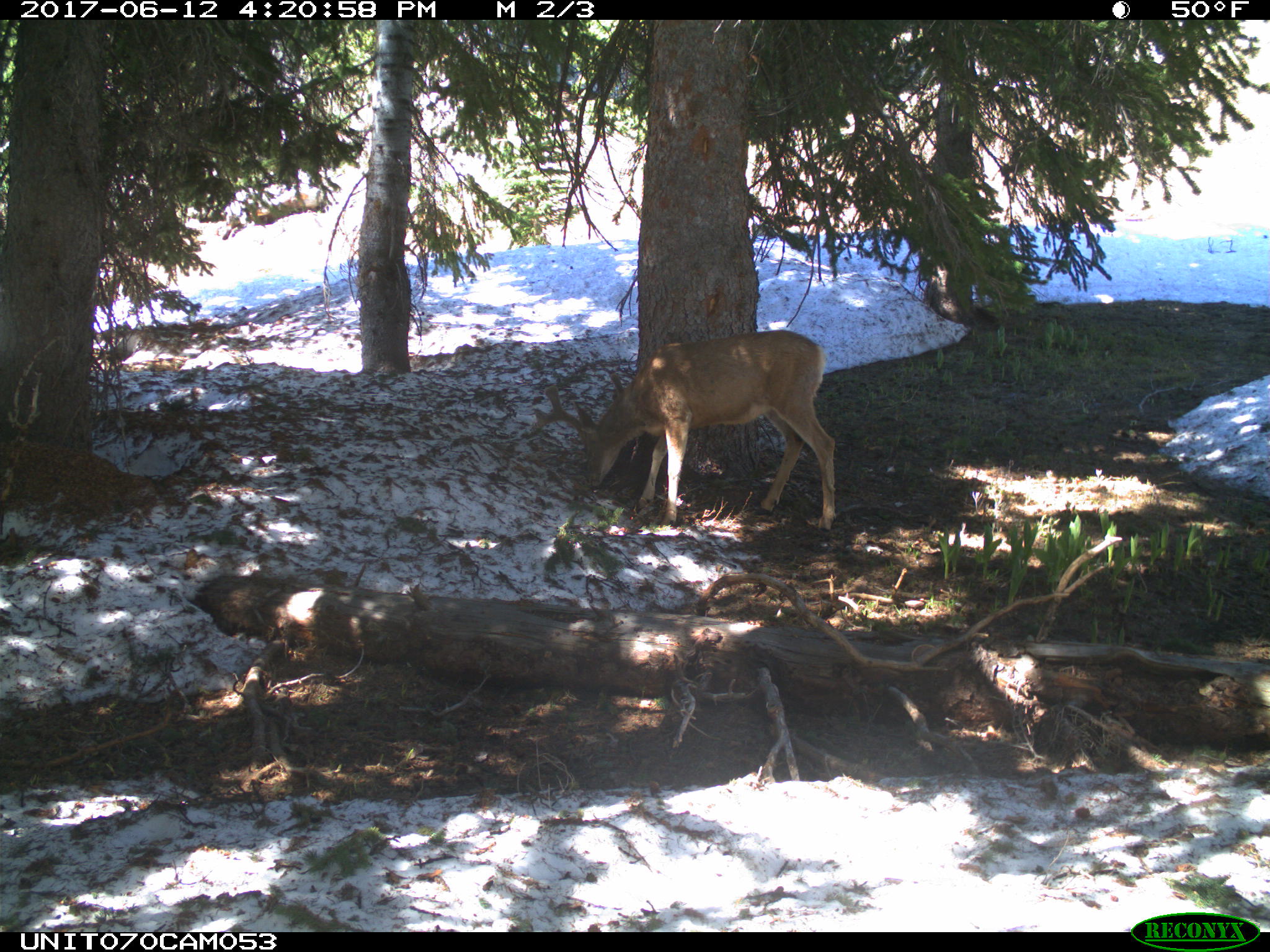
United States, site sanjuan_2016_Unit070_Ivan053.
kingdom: Animalia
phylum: Chordata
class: Mammalia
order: Artiodactyla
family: Cervidae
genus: Odocoileus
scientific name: Odocoileus hemionus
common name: mule deer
Odocoileus hemionus (mule deer).